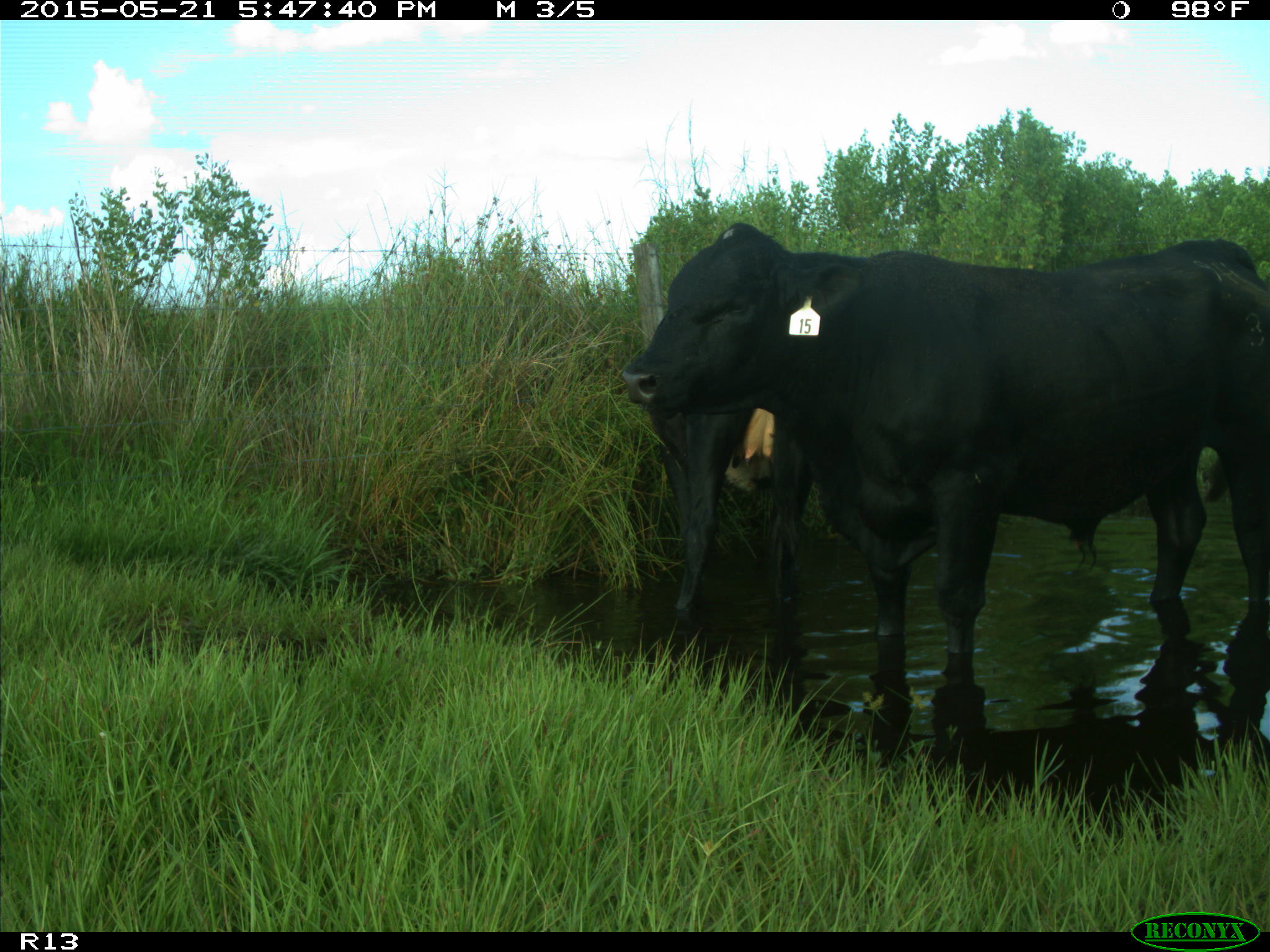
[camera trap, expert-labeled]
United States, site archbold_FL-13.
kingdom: Animalia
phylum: Chordata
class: Mammalia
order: Artiodactyla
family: Bovidae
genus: Bos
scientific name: Bos taurus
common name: domestic cow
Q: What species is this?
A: Bos taurus (domestic cow).